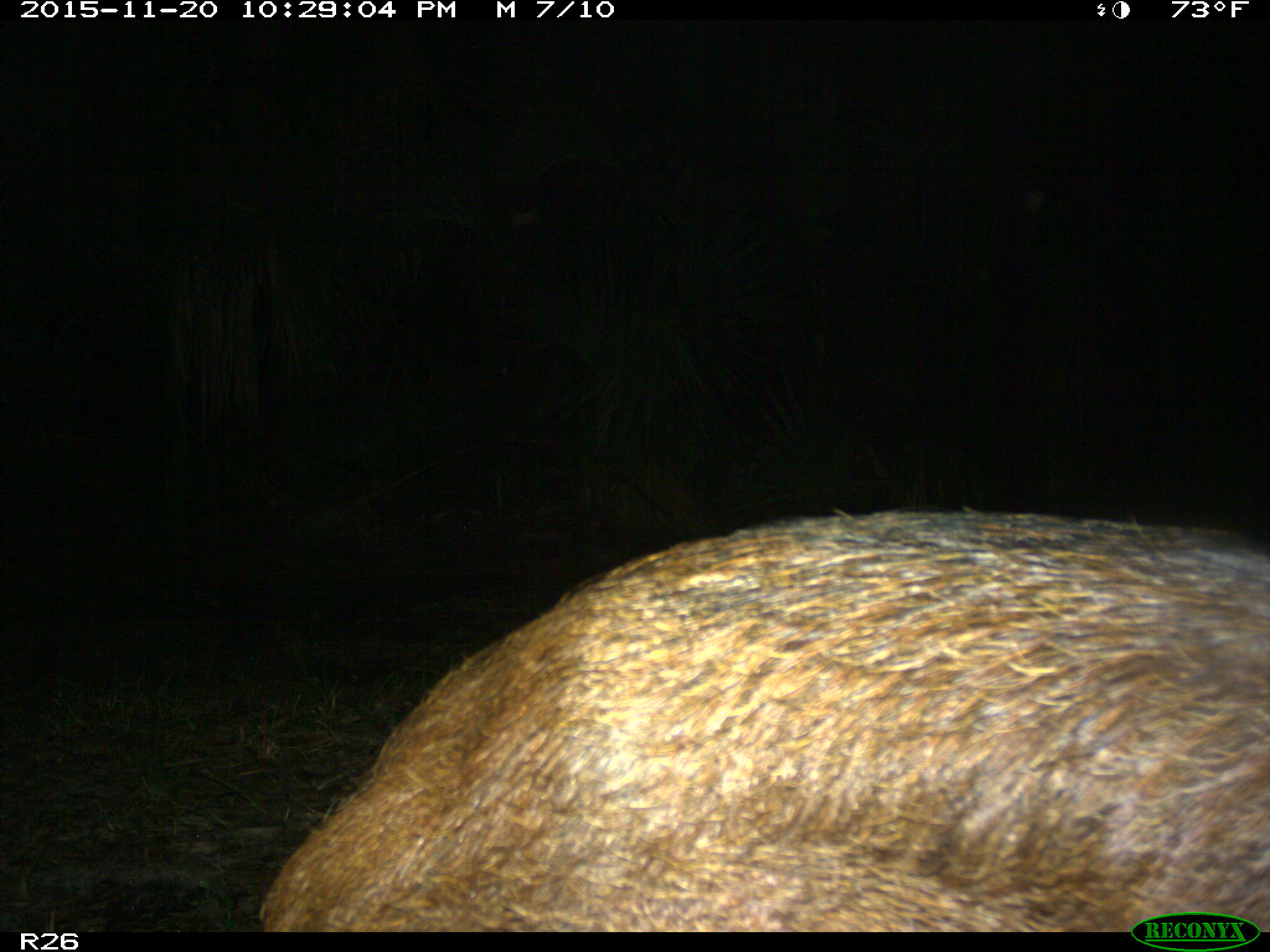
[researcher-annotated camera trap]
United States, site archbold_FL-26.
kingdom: Animalia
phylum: Chordata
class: Mammalia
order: Artiodactyla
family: Suidae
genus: Sus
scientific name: Sus scrofa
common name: wild boar